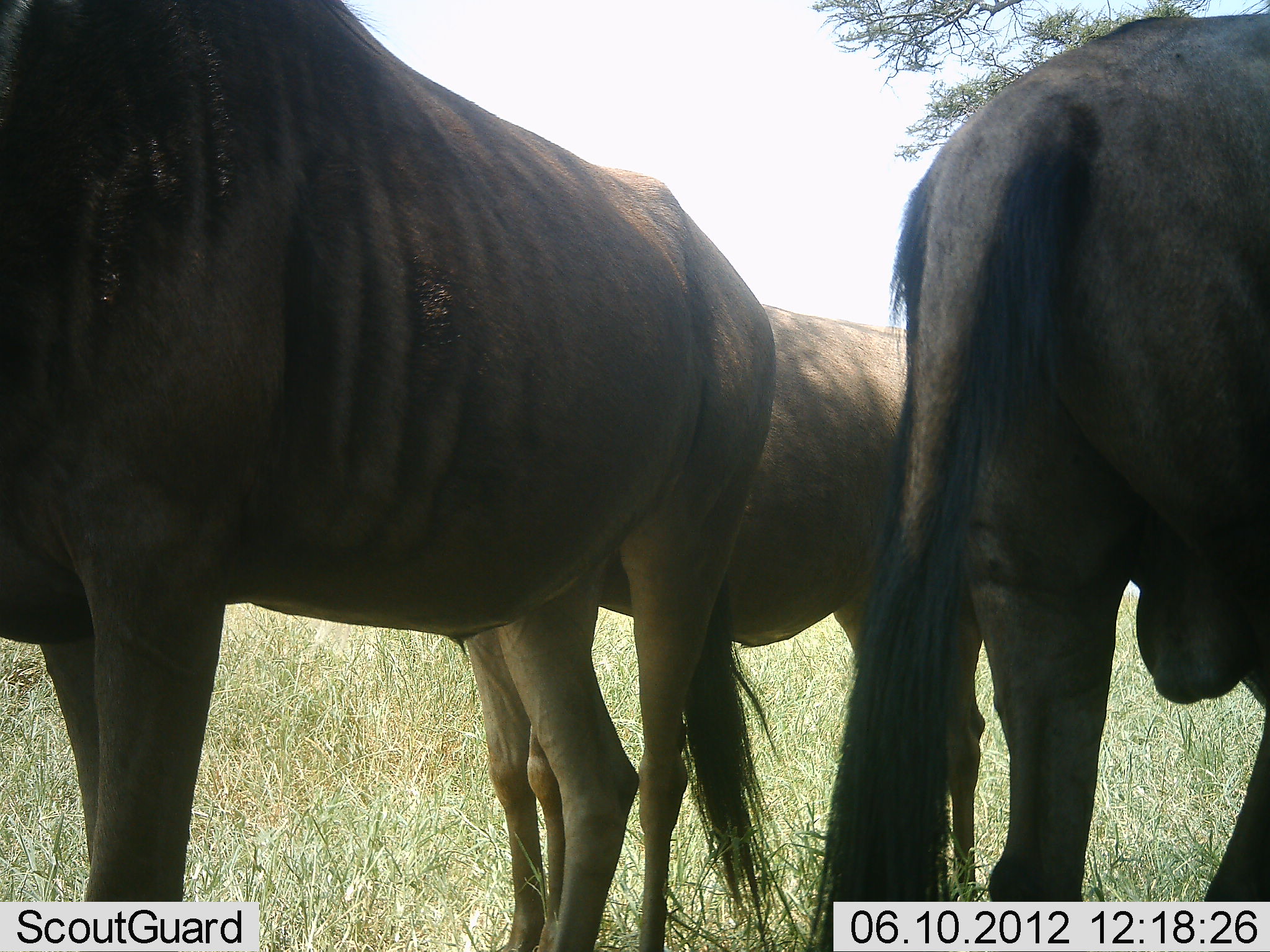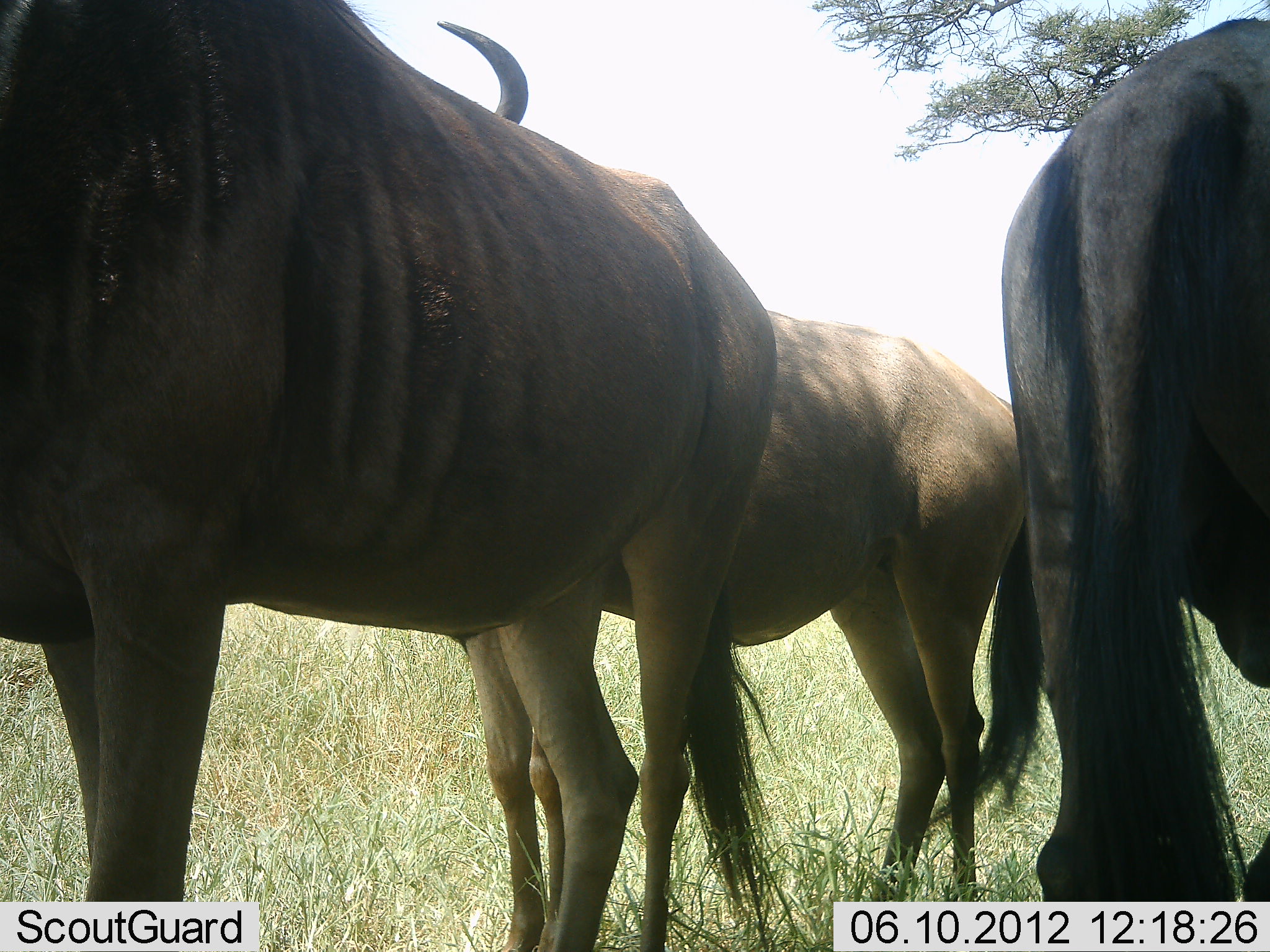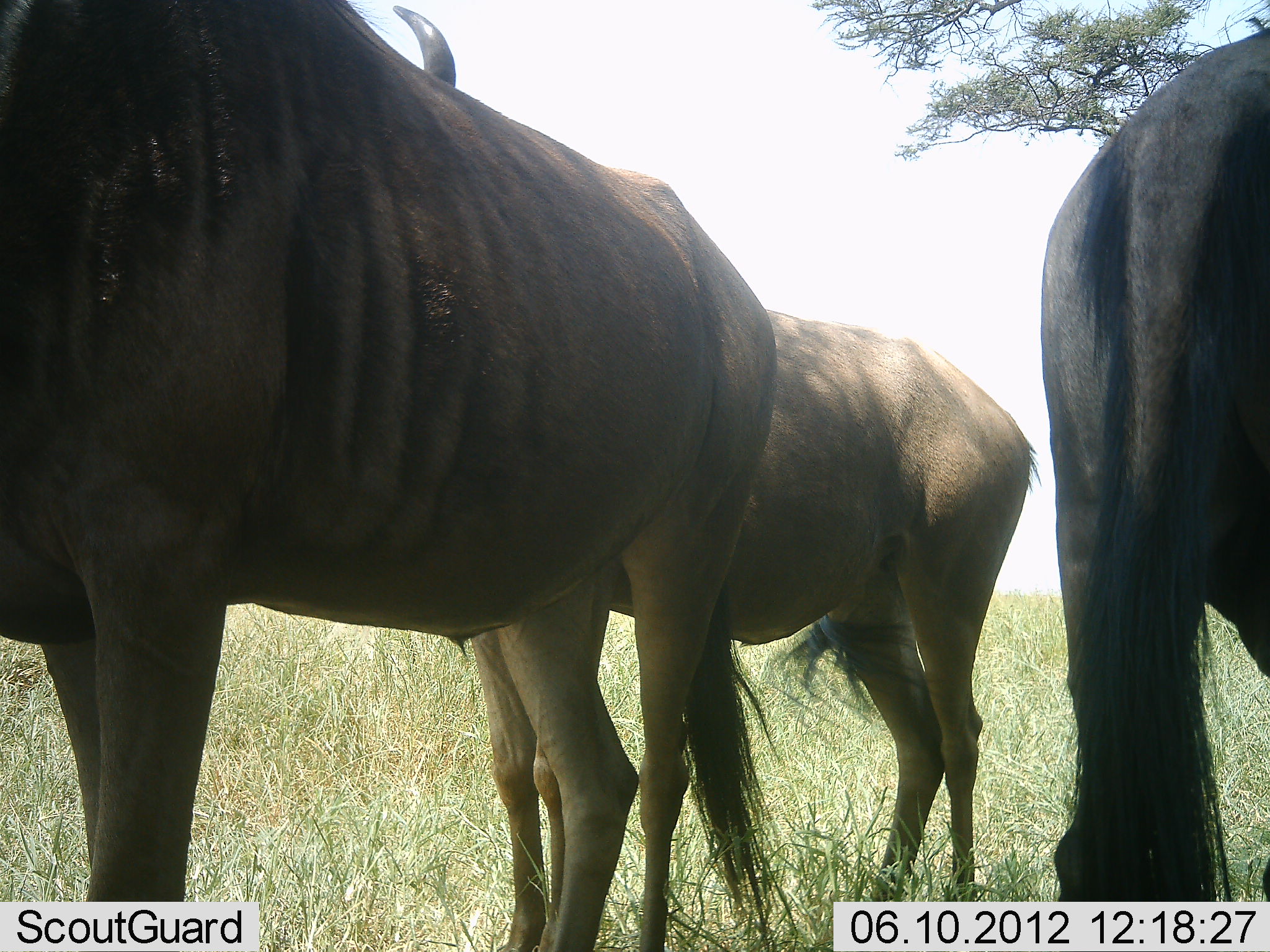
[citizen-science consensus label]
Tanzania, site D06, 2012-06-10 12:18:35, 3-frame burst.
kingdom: Animalia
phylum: Chordata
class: Mammalia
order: Artiodactyla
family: Bovidae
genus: Connochaetes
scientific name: Connochaetes taurinus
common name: blue wildebeest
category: wildebeest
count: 3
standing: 100%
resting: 0%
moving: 20%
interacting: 0%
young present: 0%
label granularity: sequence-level